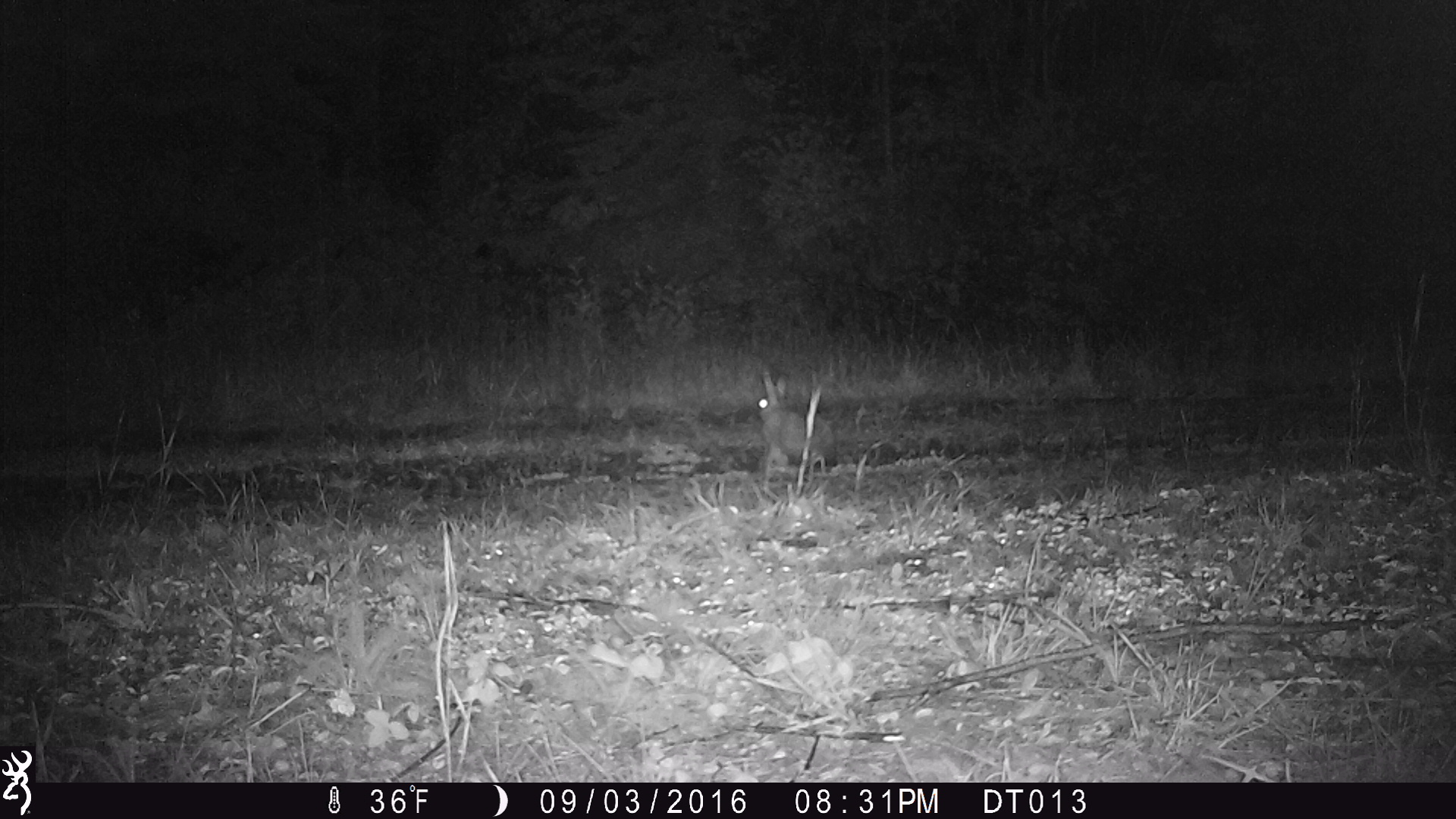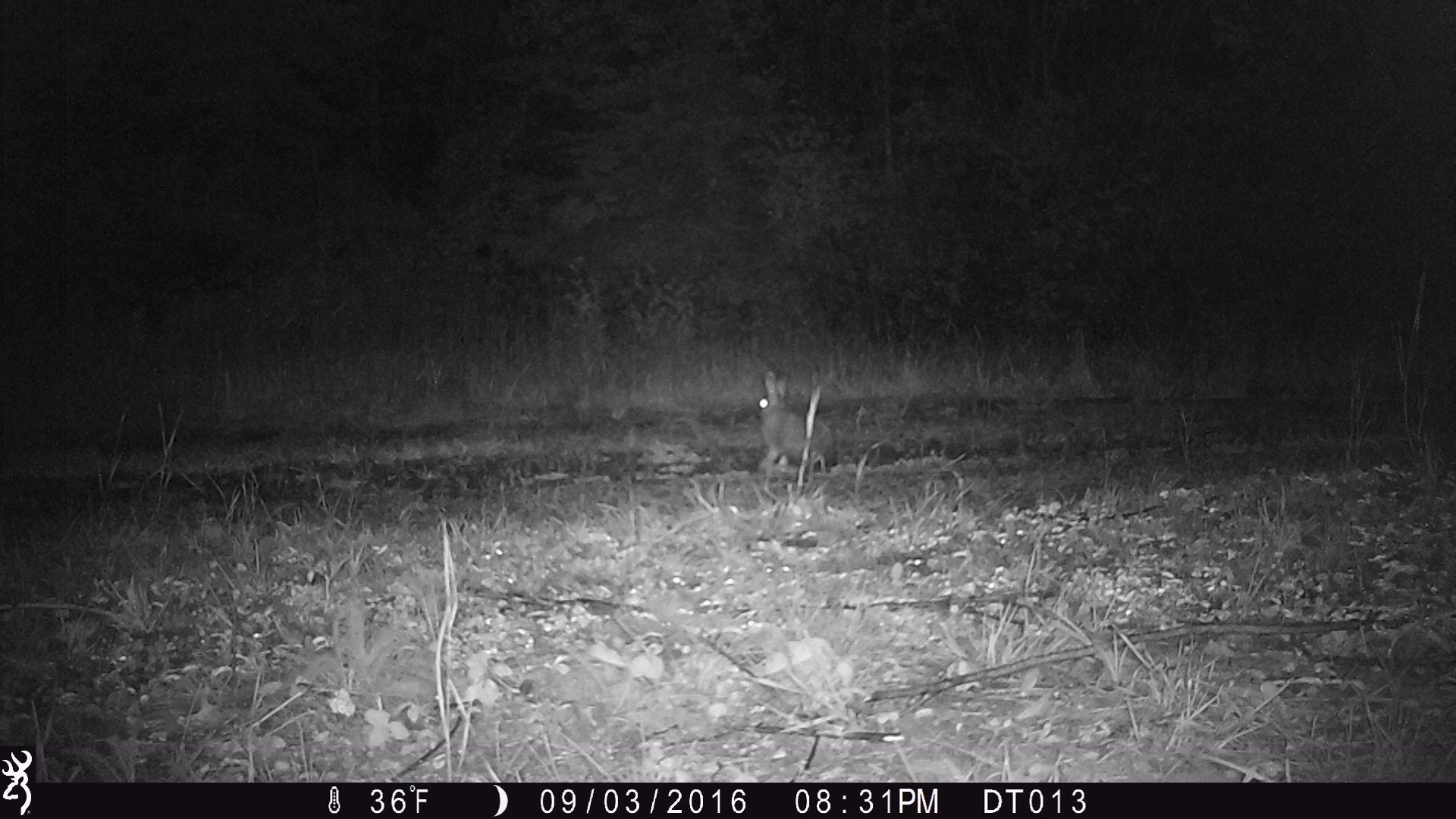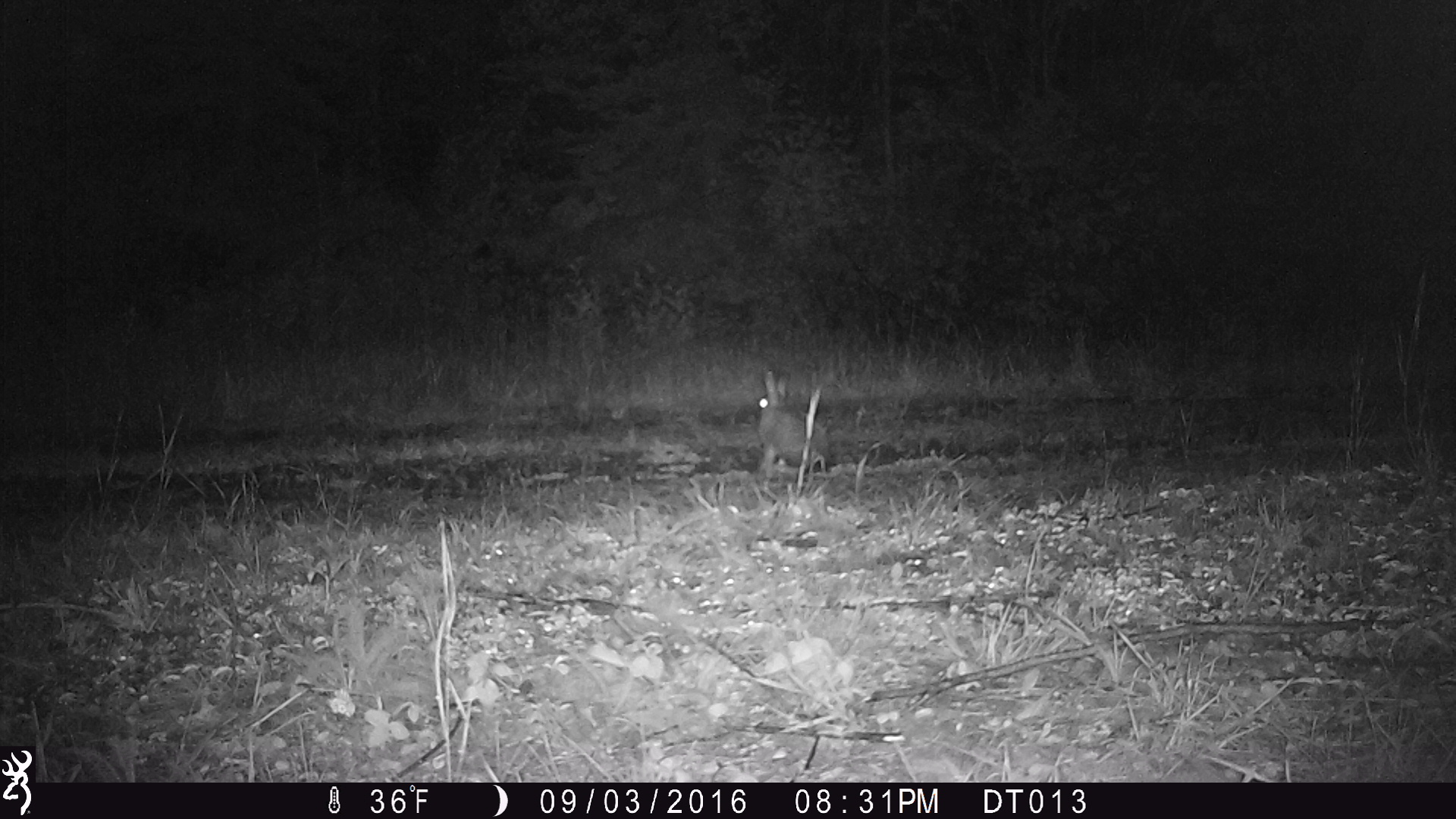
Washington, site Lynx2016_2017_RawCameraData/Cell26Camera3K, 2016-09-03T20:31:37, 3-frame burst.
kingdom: Animalia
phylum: Chordata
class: Mammalia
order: Lagomorpha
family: Leporidae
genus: Lepus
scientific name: Lepus americanus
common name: snowshoe hare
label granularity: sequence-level